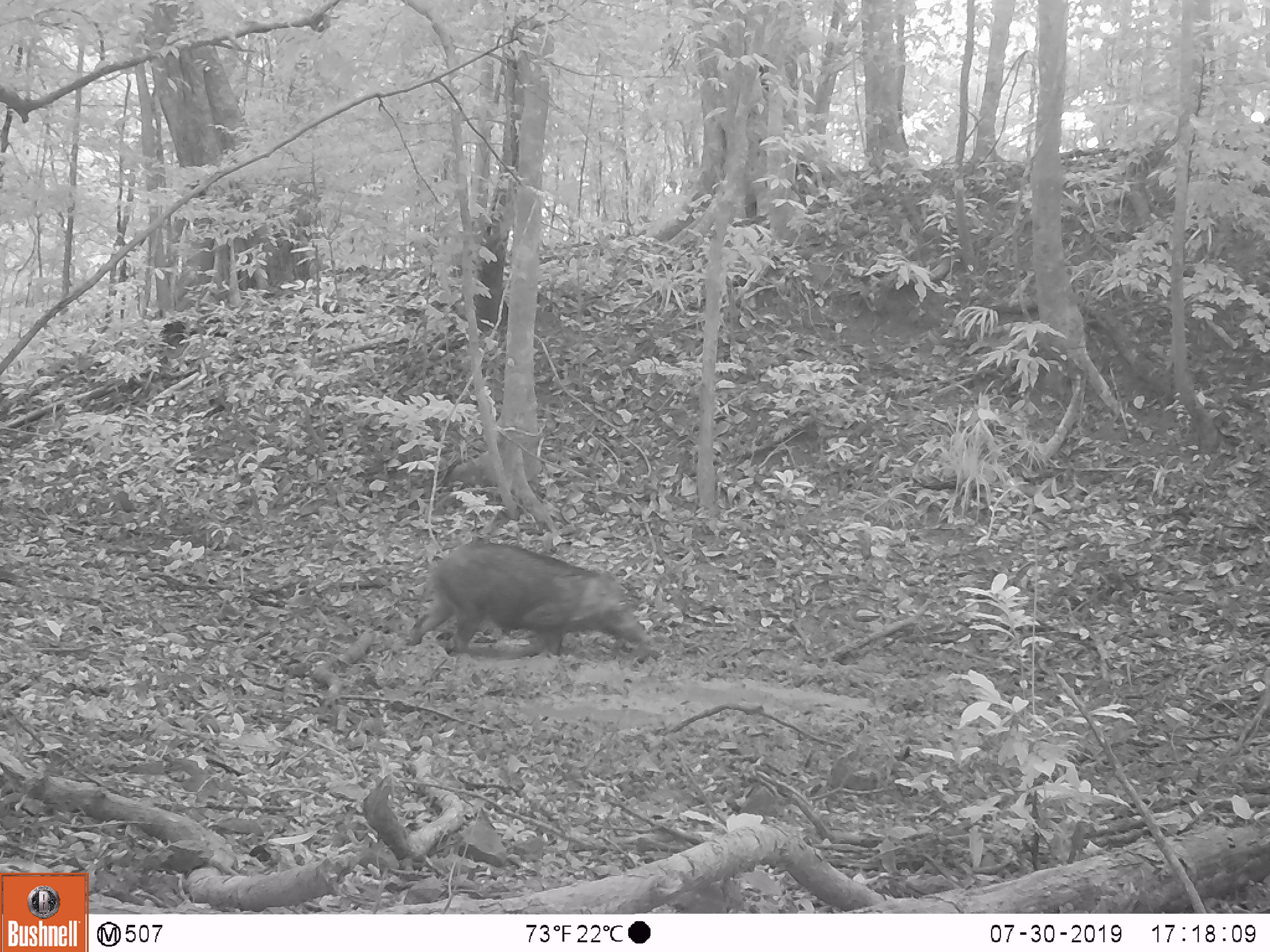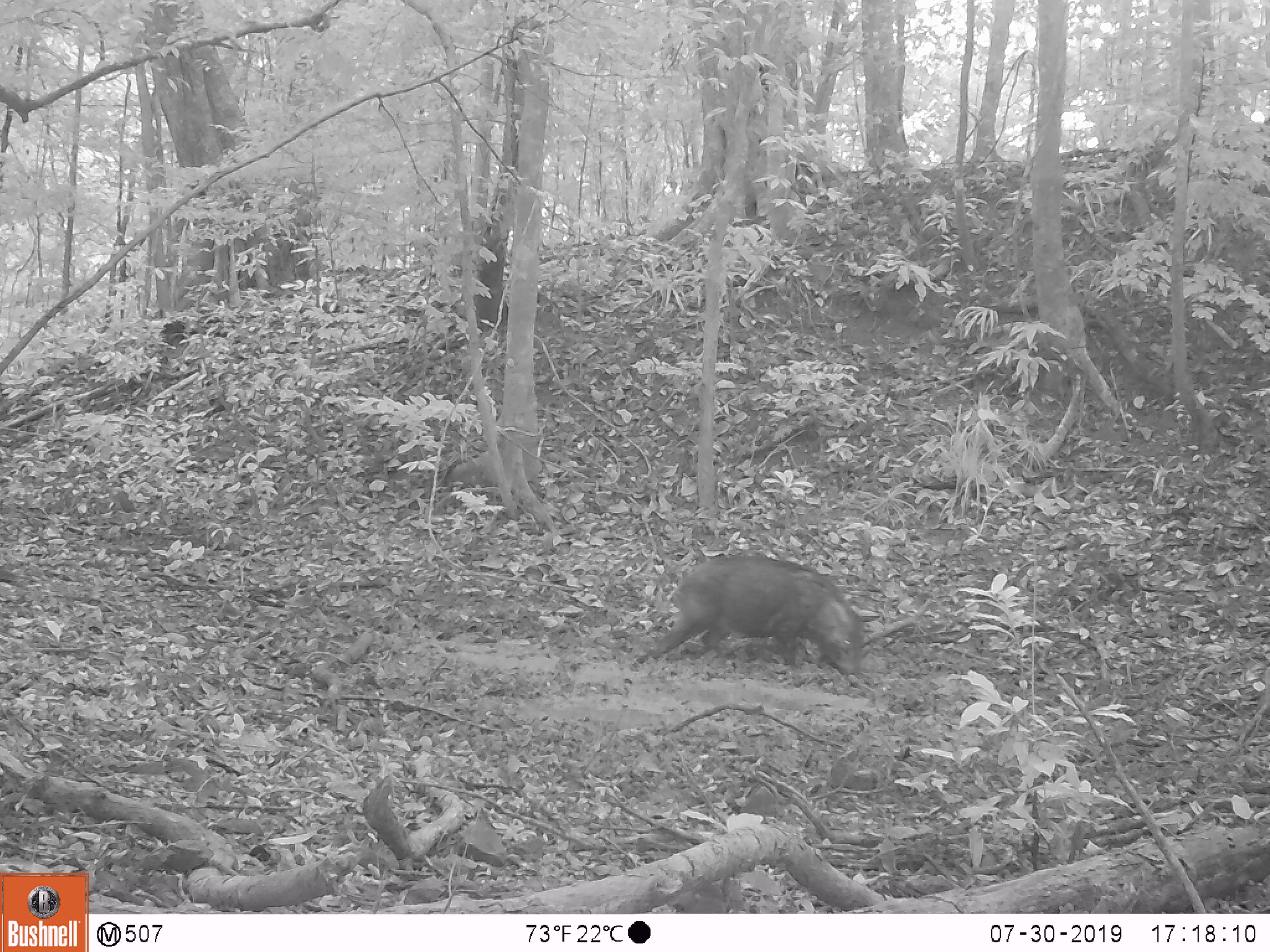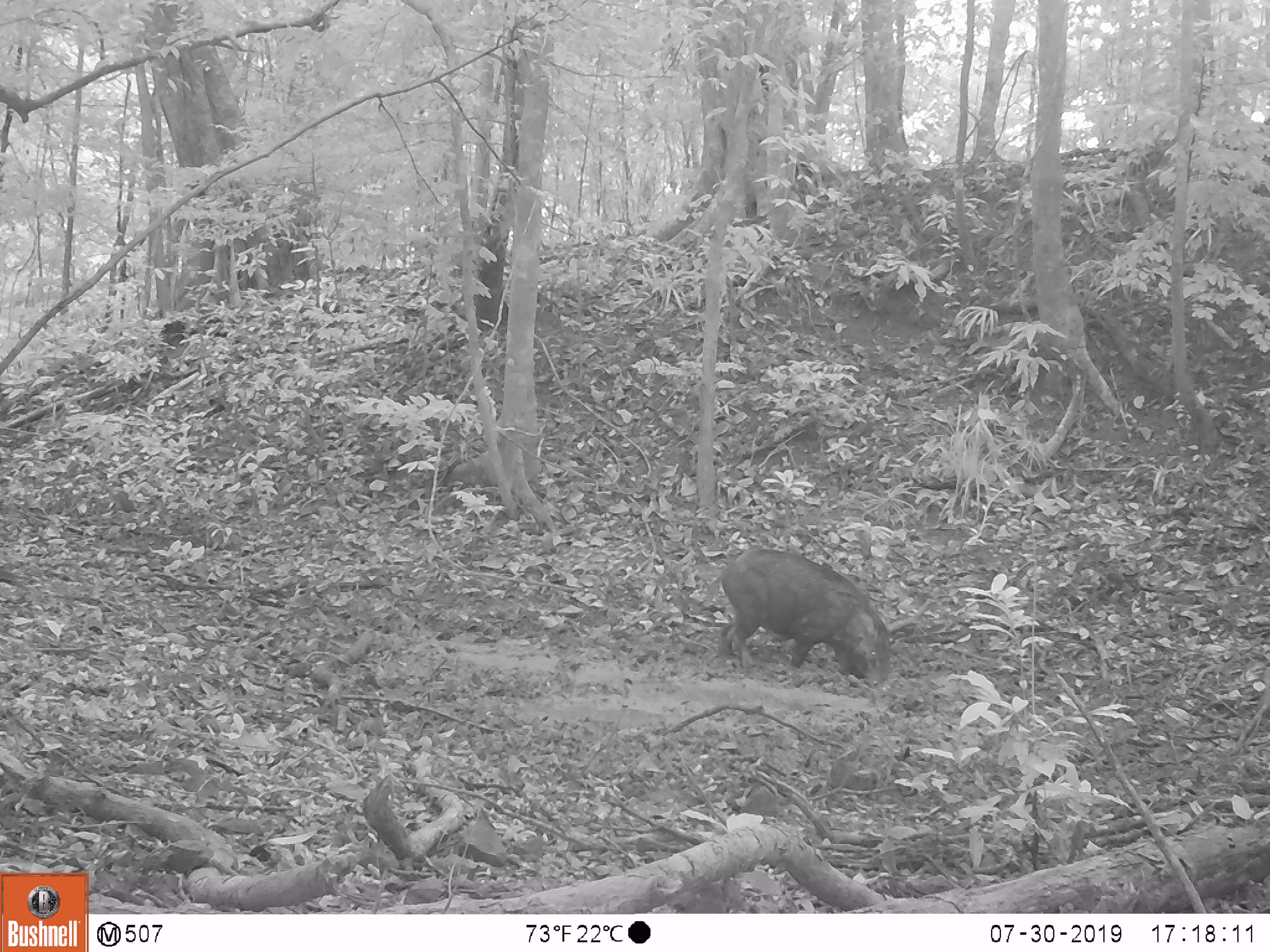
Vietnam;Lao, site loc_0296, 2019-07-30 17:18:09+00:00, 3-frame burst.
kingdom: Animalia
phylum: Chordata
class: Mammalia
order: Artiodactyla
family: Suidae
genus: Sus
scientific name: Sus scrofa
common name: eurasian wild pig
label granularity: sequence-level